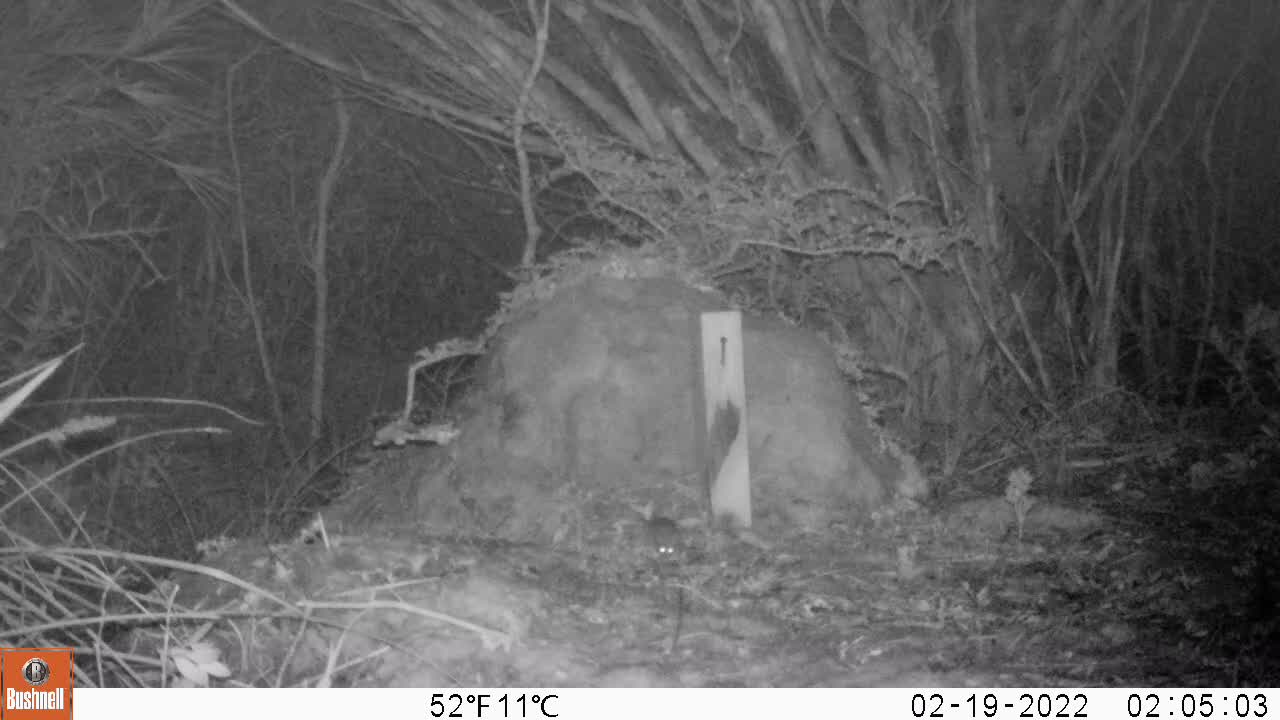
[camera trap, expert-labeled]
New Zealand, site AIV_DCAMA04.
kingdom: Animalia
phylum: Chordata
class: Mammalia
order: Rodentia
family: Muridae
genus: Mus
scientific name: Mus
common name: mouse